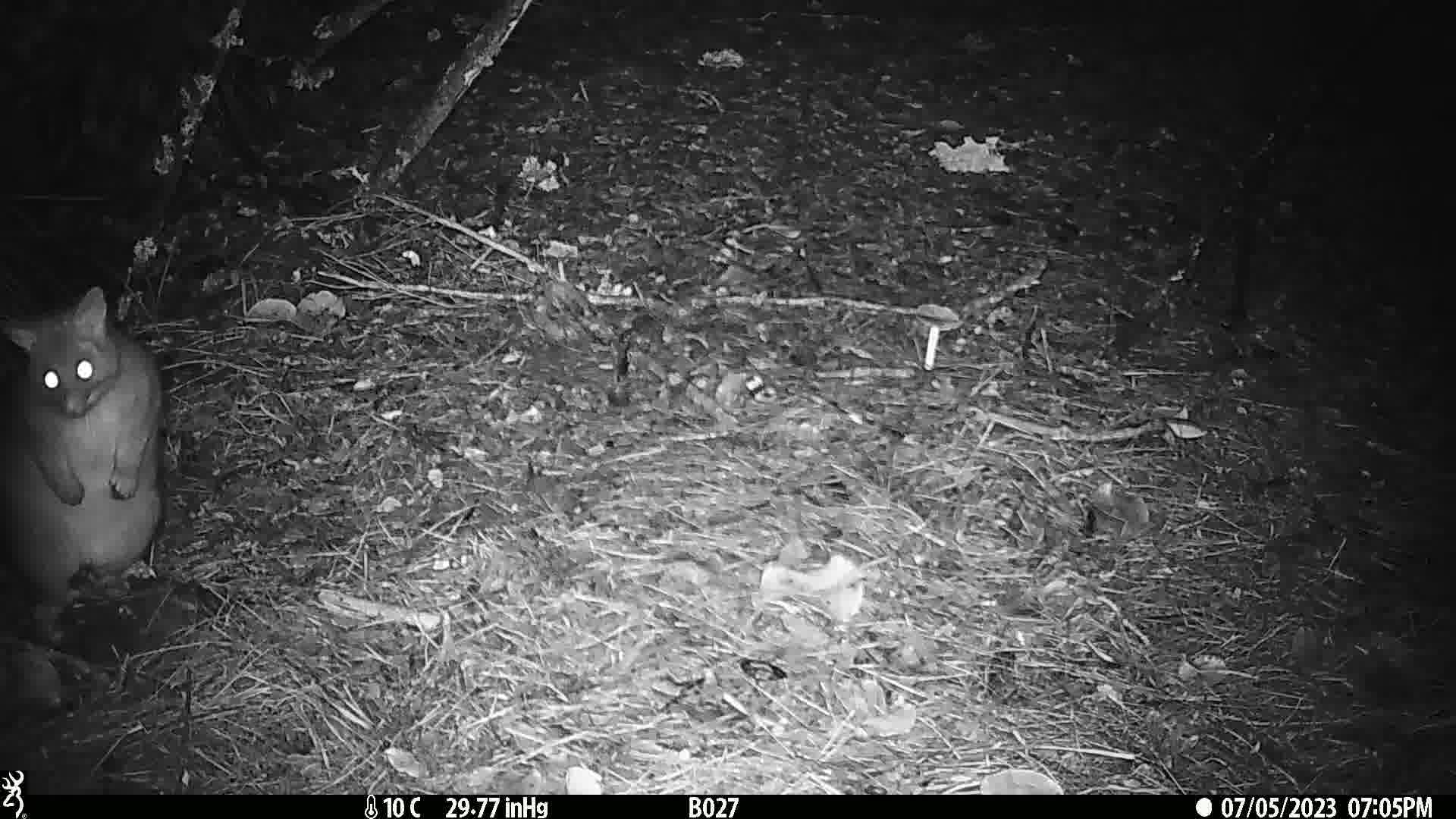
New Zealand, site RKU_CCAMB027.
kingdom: Animalia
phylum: Chordata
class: Mammalia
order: Diprotodontia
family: Phalangeridae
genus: Trichosurus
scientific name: Trichosurus vulpecula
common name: common brushtail possum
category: possum